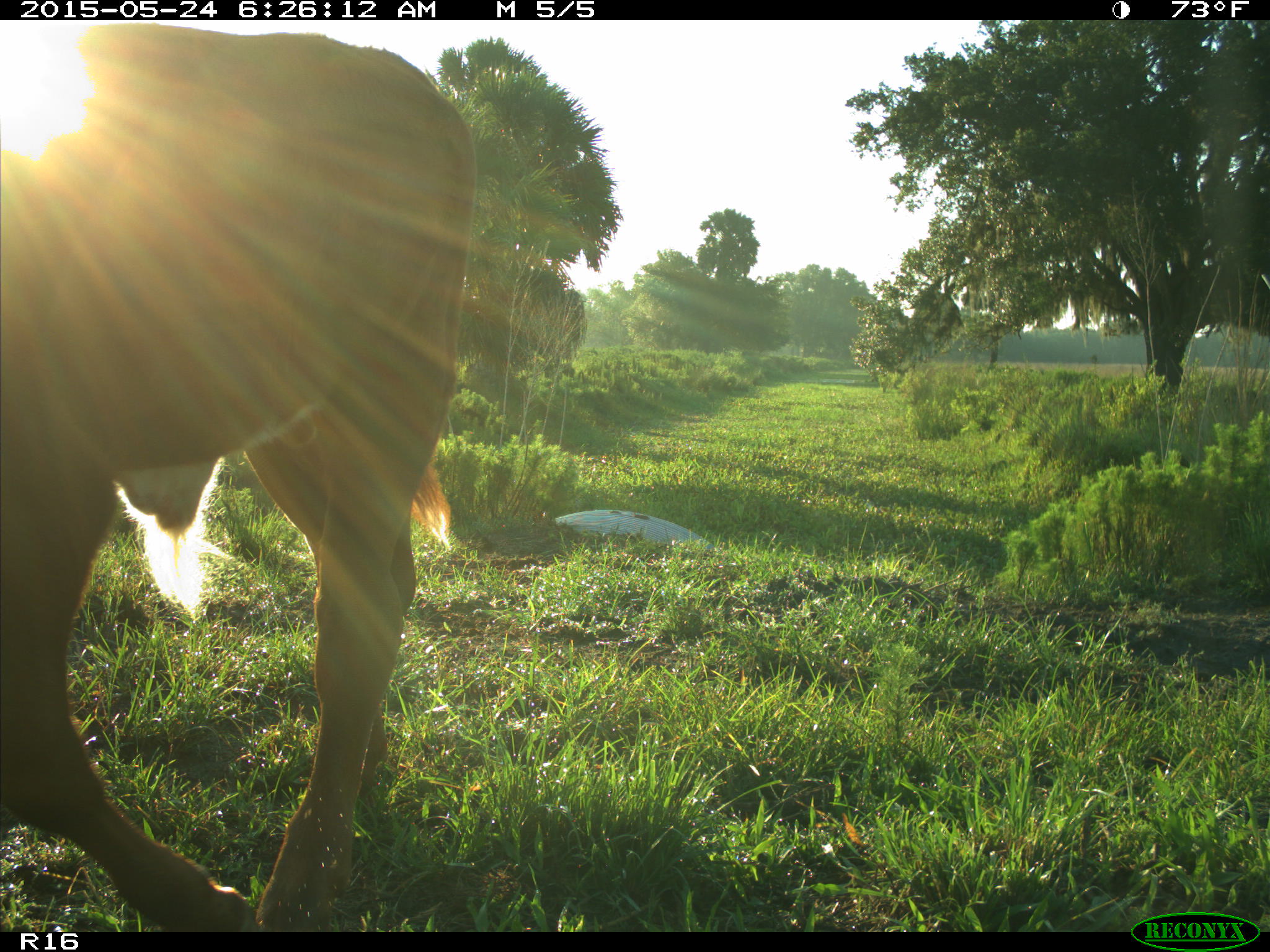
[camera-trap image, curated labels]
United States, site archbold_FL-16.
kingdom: Animalia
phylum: Chordata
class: Mammalia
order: Artiodactyla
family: Bovidae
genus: Bos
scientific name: Bos taurus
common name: domestic cow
Bos taurus (domestic cow).